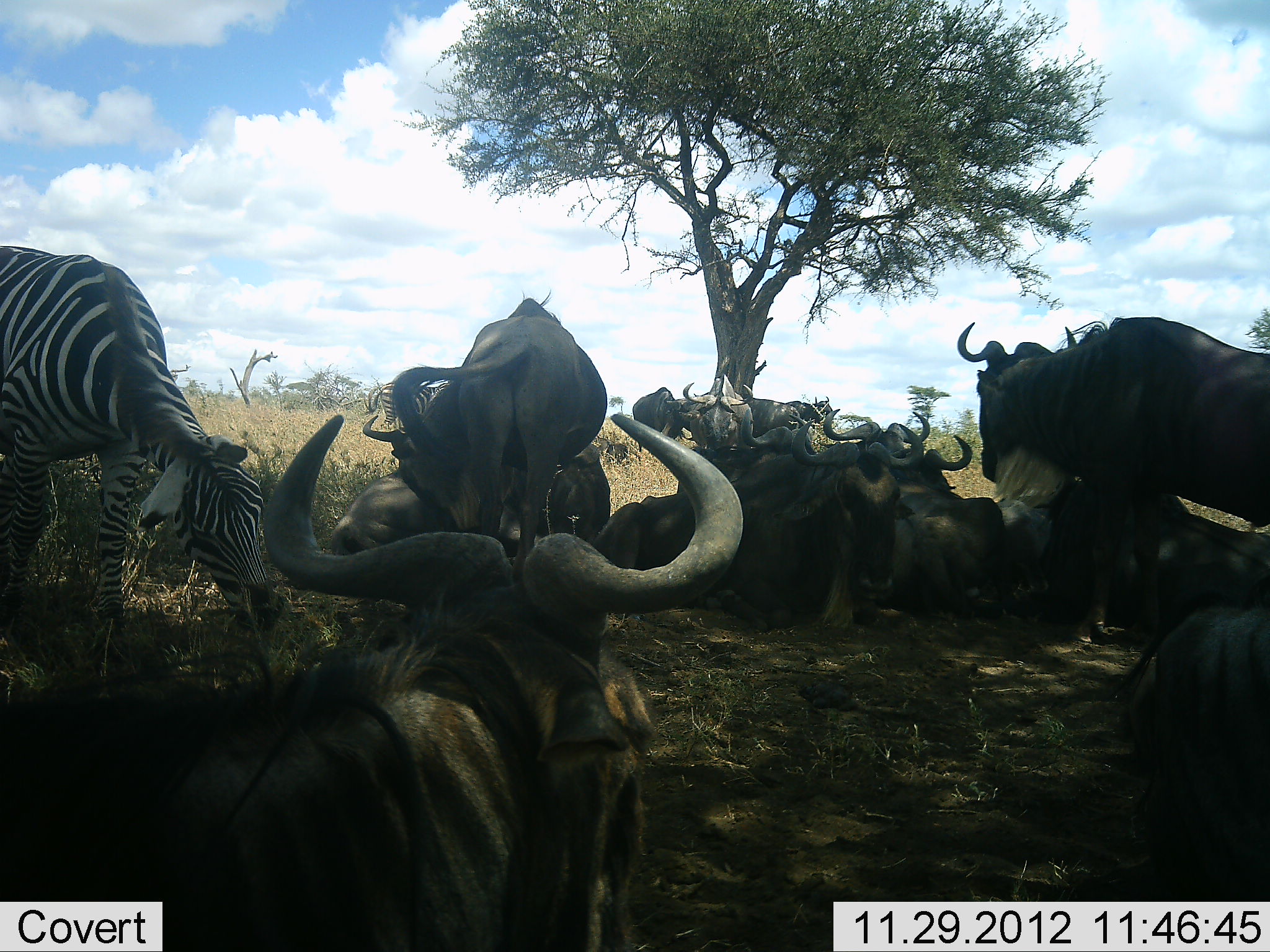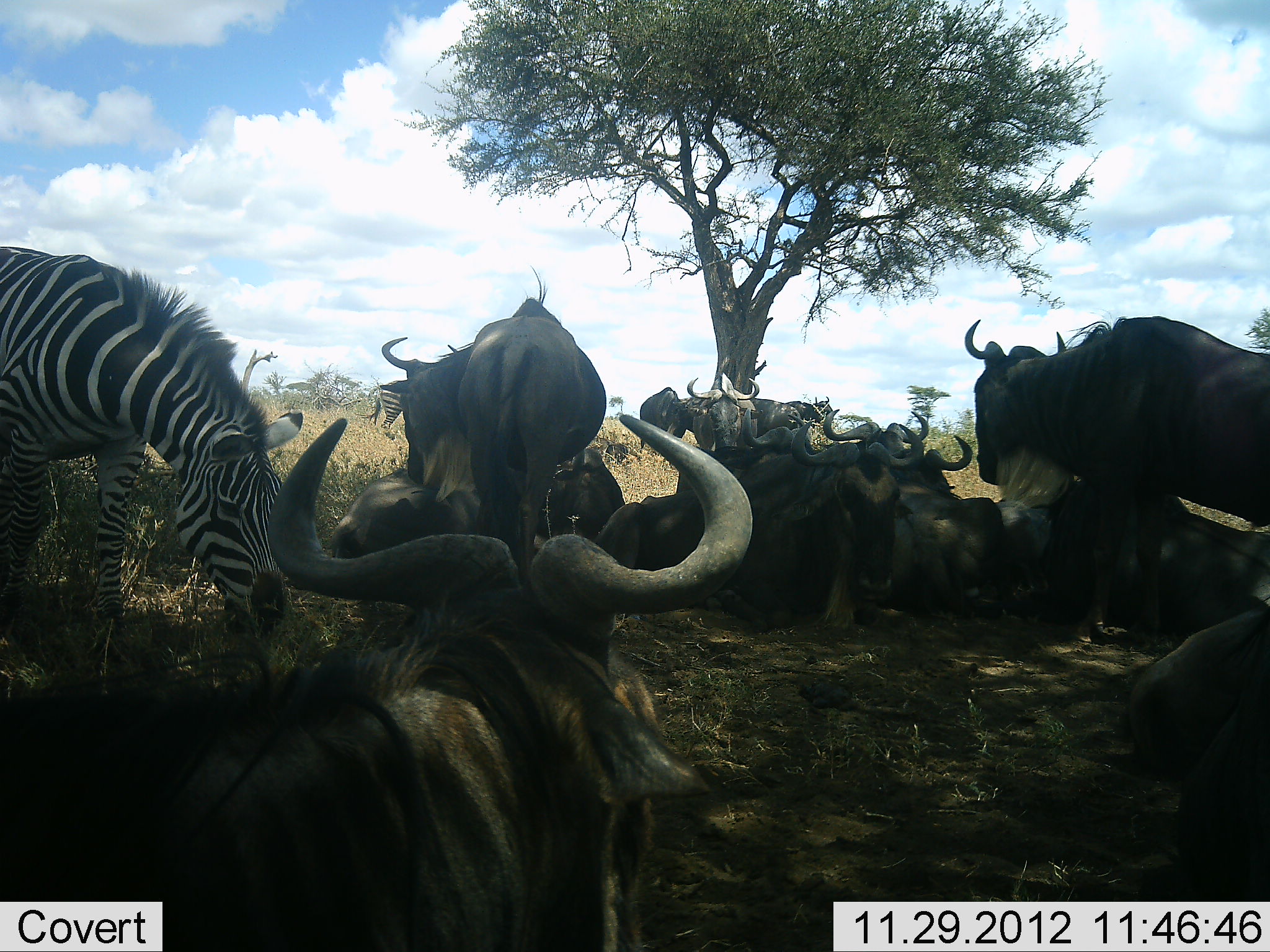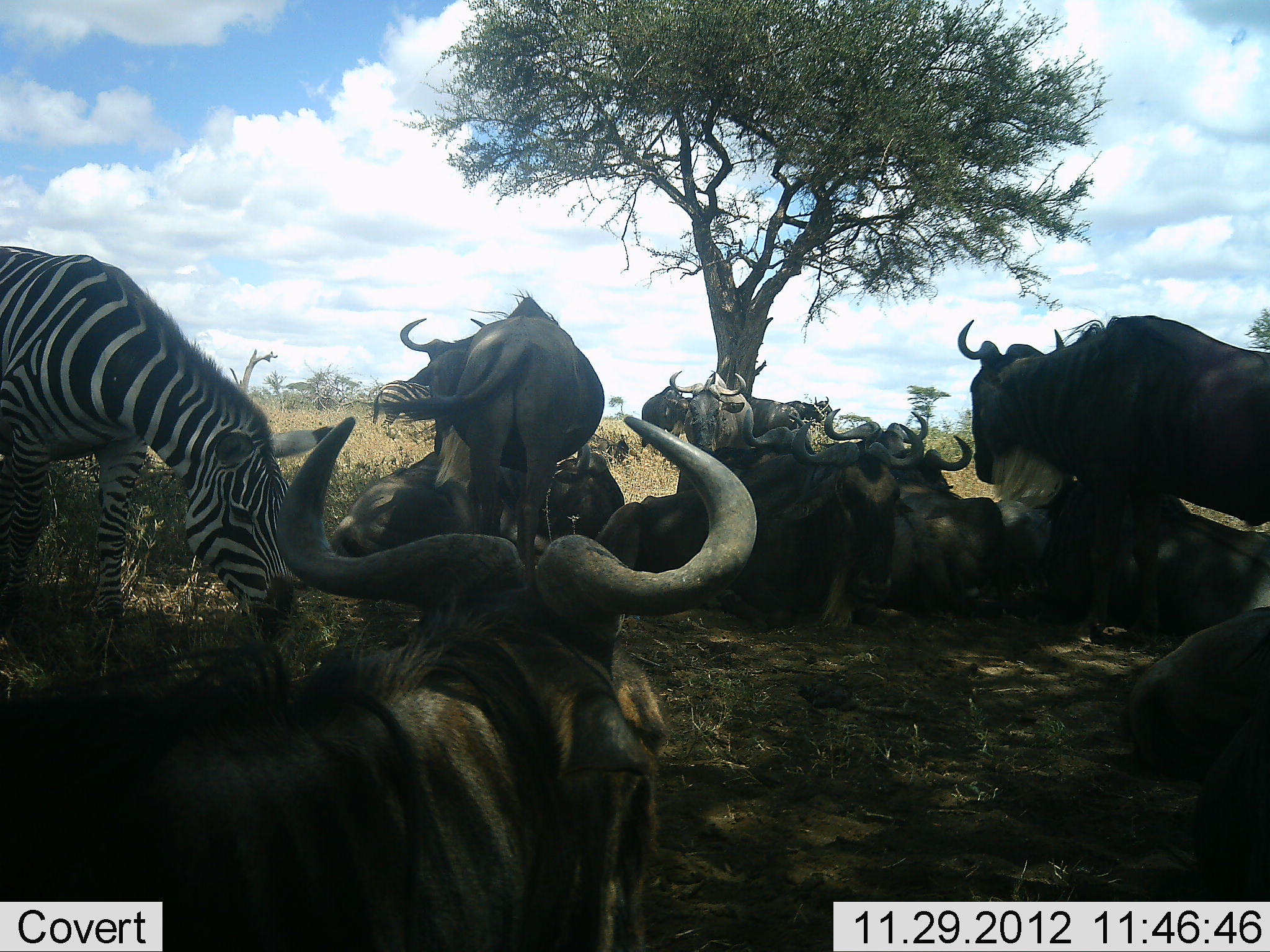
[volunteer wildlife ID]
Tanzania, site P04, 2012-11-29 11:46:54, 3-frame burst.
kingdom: Animalia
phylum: Chordata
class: Mammalia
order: Artiodactyla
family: Bovidae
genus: Connochaetes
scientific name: Connochaetes taurinus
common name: blue wildebeest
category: wildebeest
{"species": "wildebeest (blue wildebeest) (Connochaetes taurinus)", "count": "11-50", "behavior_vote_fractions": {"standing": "60%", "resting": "100%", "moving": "0%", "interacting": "30%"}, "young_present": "0%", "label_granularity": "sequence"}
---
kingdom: Animalia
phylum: Chordata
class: Mammalia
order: Perissodactyla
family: Equidae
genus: Equus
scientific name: Equus quagga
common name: plains zebra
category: zebra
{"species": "zebra (plains zebra) (Equus quagga)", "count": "2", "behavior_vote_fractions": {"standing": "70%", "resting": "0%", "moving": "0%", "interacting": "10%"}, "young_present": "0%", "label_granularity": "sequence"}